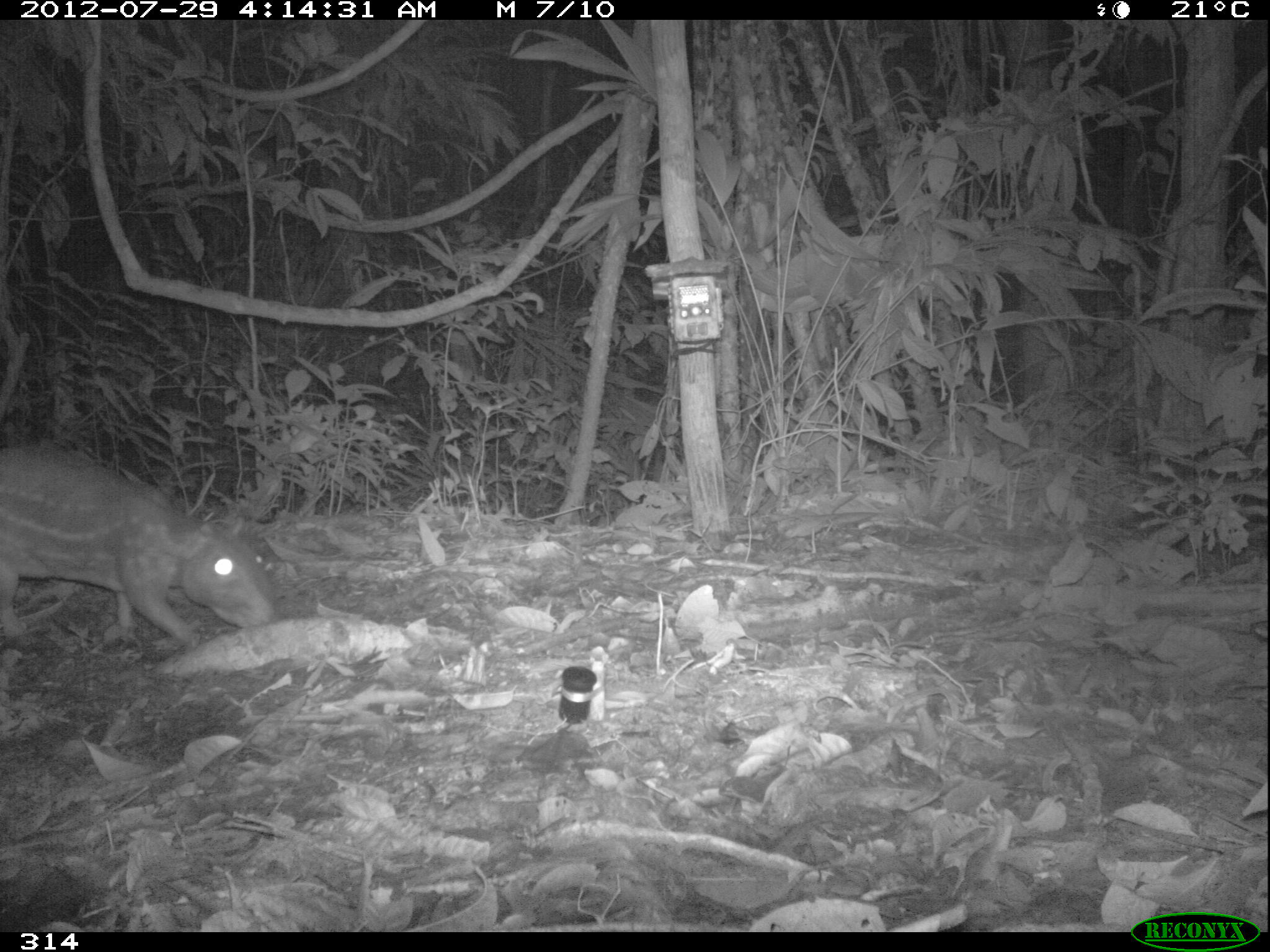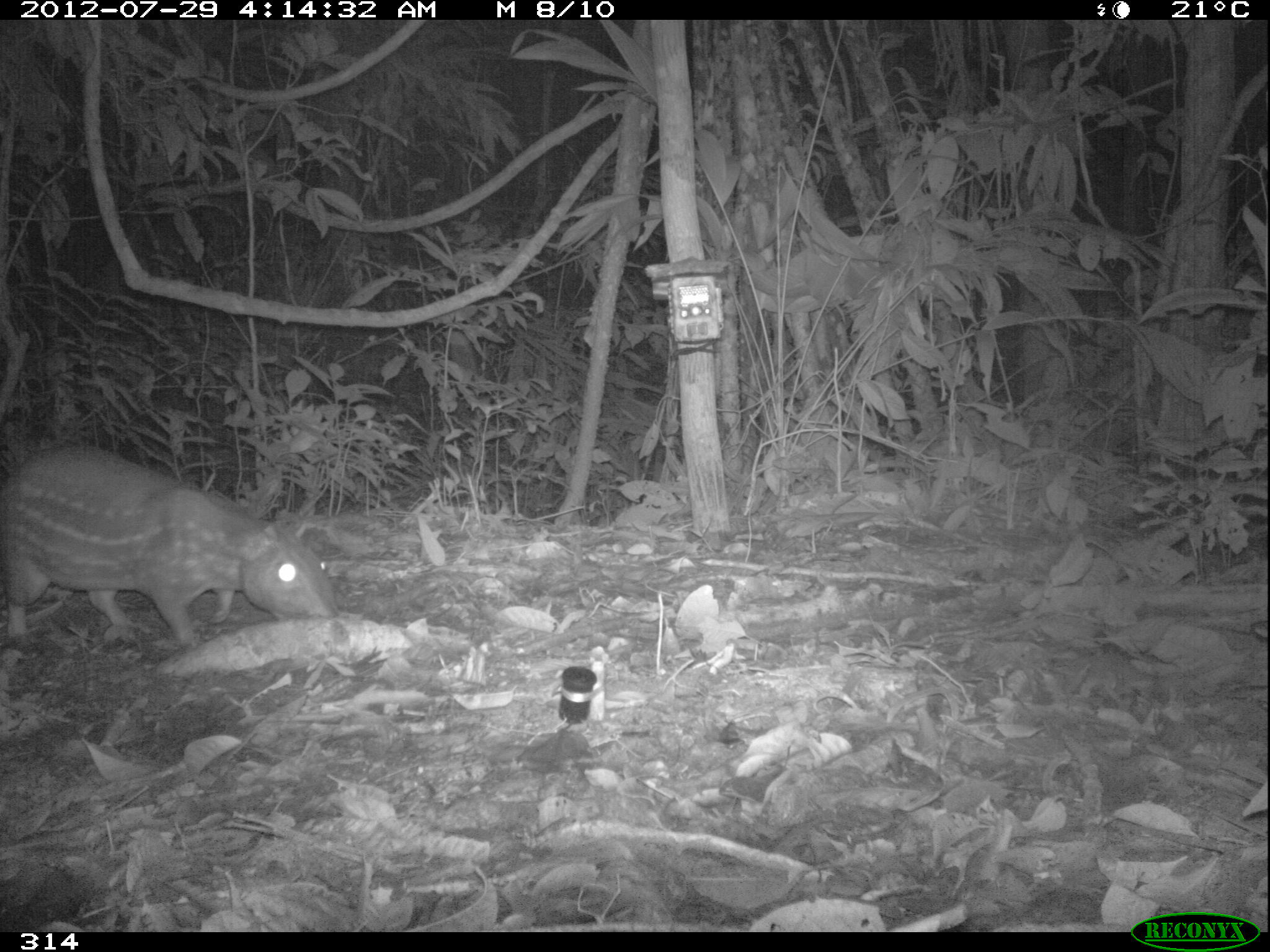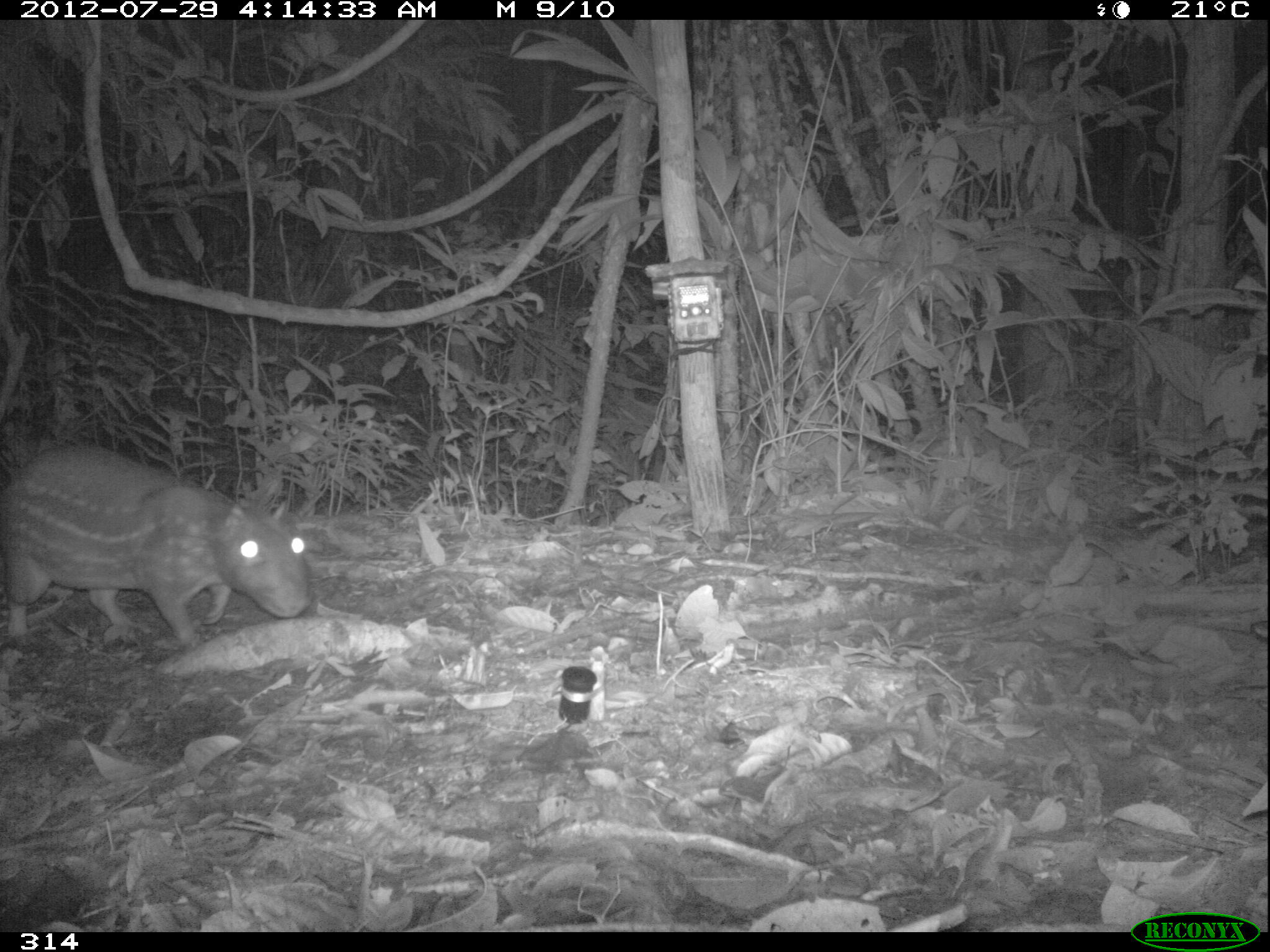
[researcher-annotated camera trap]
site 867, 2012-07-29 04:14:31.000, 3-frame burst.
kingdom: Animalia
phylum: Chordata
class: Mammalia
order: Rodentia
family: Cuniculidae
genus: Cuniculus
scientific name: Cuniculus paca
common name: spotted paca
Cuniculus paca (spotted paca).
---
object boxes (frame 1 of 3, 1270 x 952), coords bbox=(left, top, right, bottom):
cuniculus paca: bbox=(1, 446, 272, 647)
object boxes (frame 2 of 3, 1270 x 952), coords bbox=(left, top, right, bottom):
cuniculus paca: bbox=(0, 444, 333, 643)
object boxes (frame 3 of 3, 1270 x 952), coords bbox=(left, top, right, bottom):
cuniculus paca: bbox=(1, 446, 310, 644)